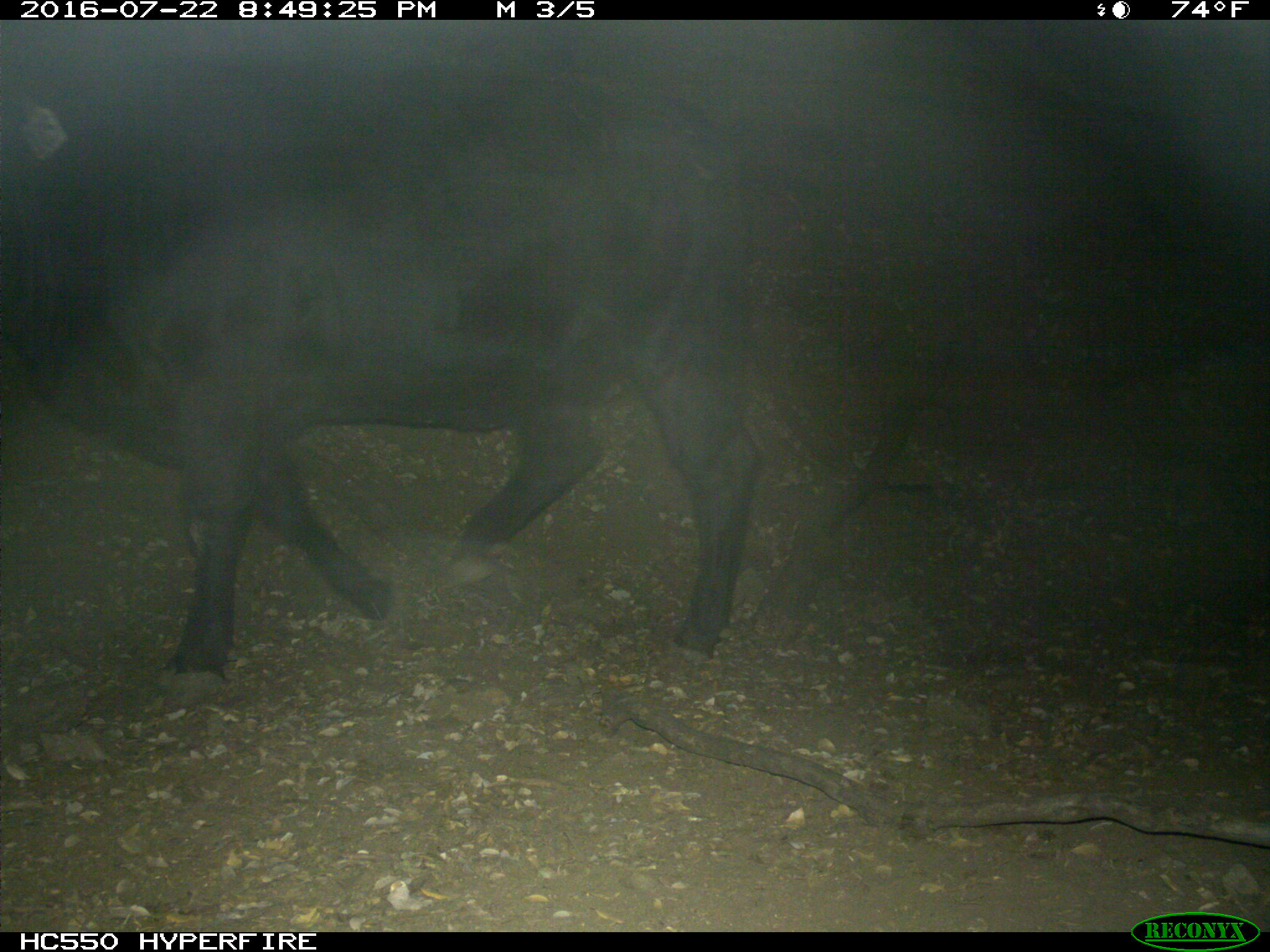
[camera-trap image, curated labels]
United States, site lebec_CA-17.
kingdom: Animalia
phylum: Chordata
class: Mammalia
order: Artiodactyla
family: Bovidae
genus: Bos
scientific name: Bos taurus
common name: domestic cow